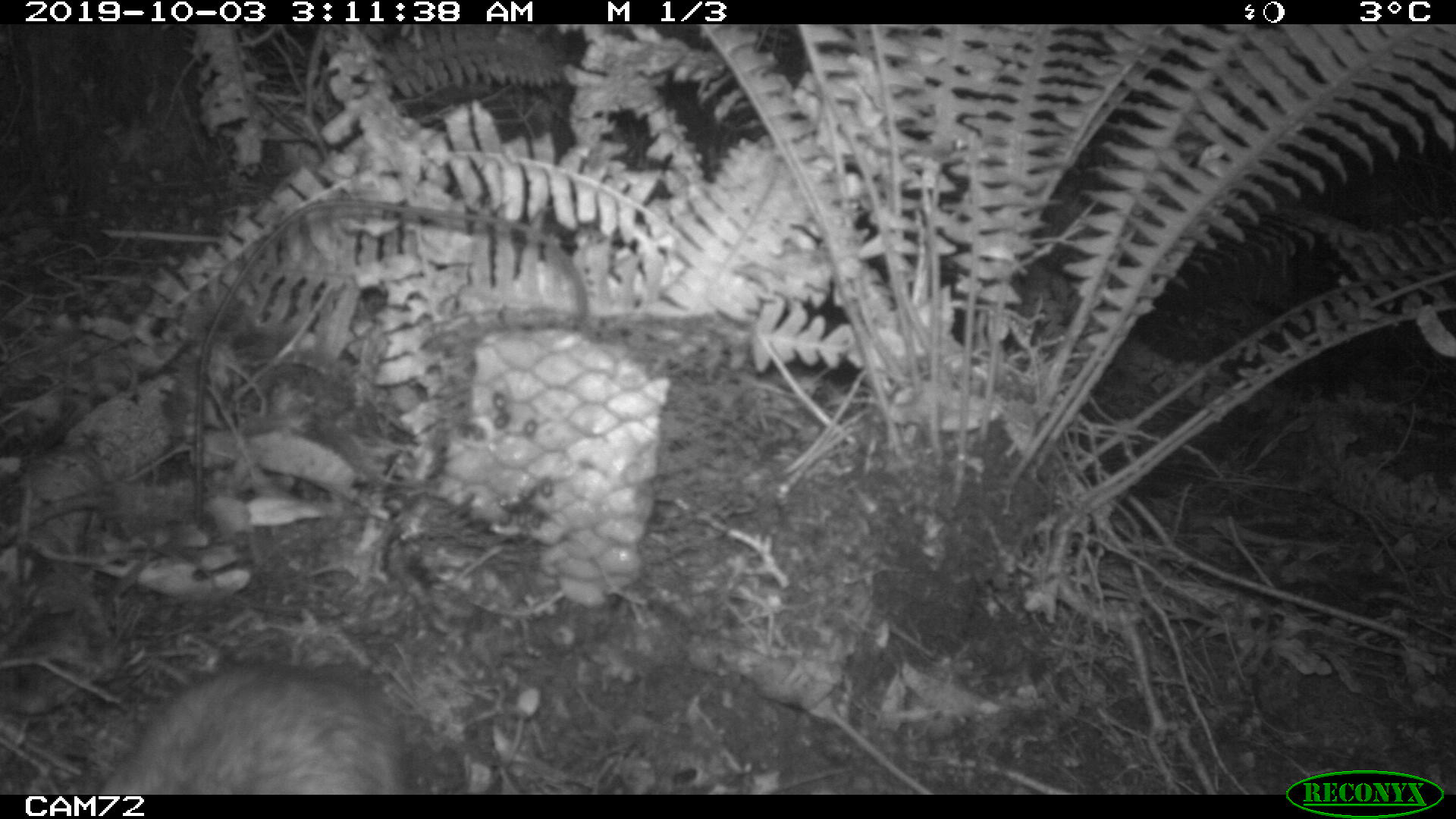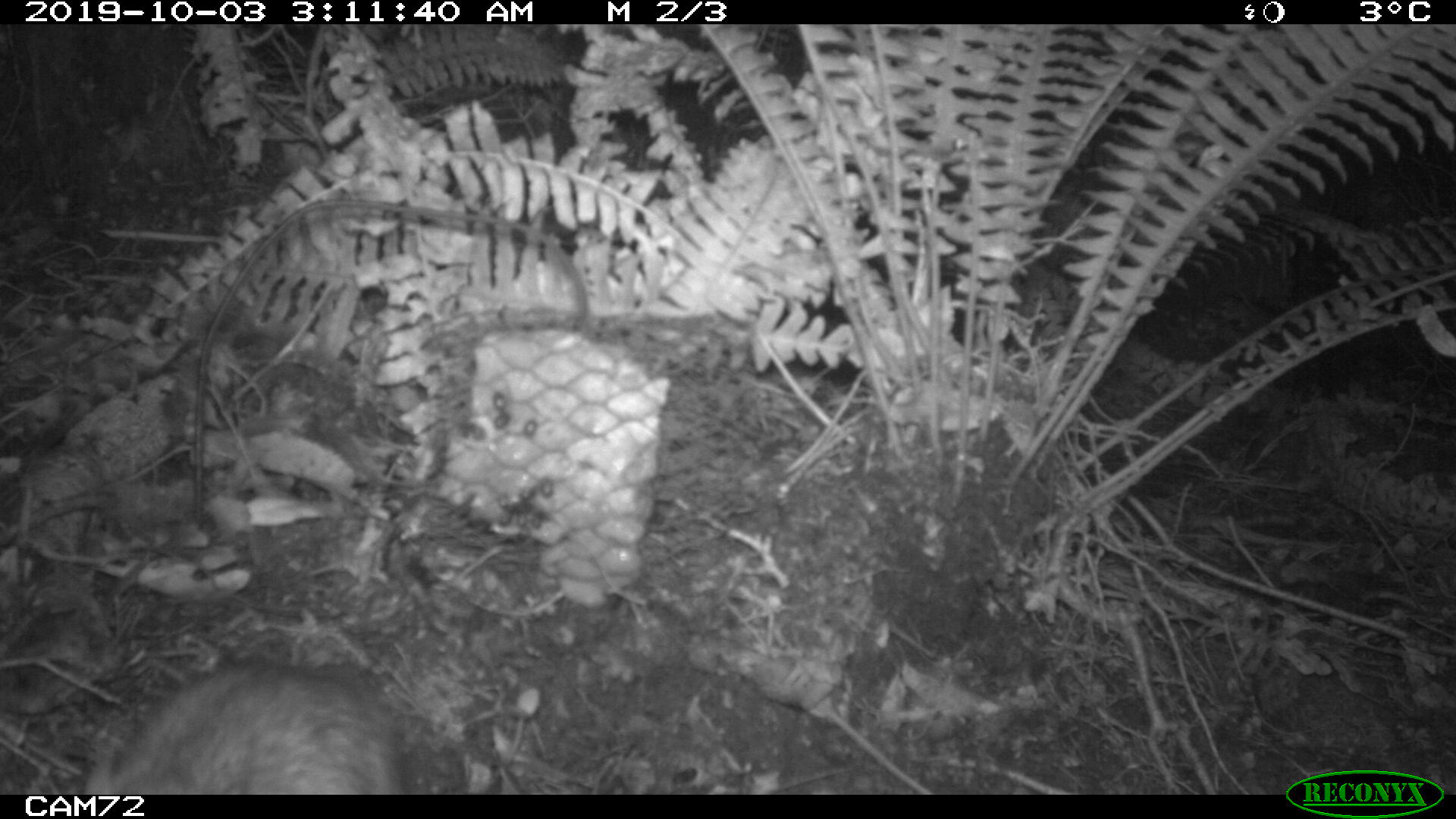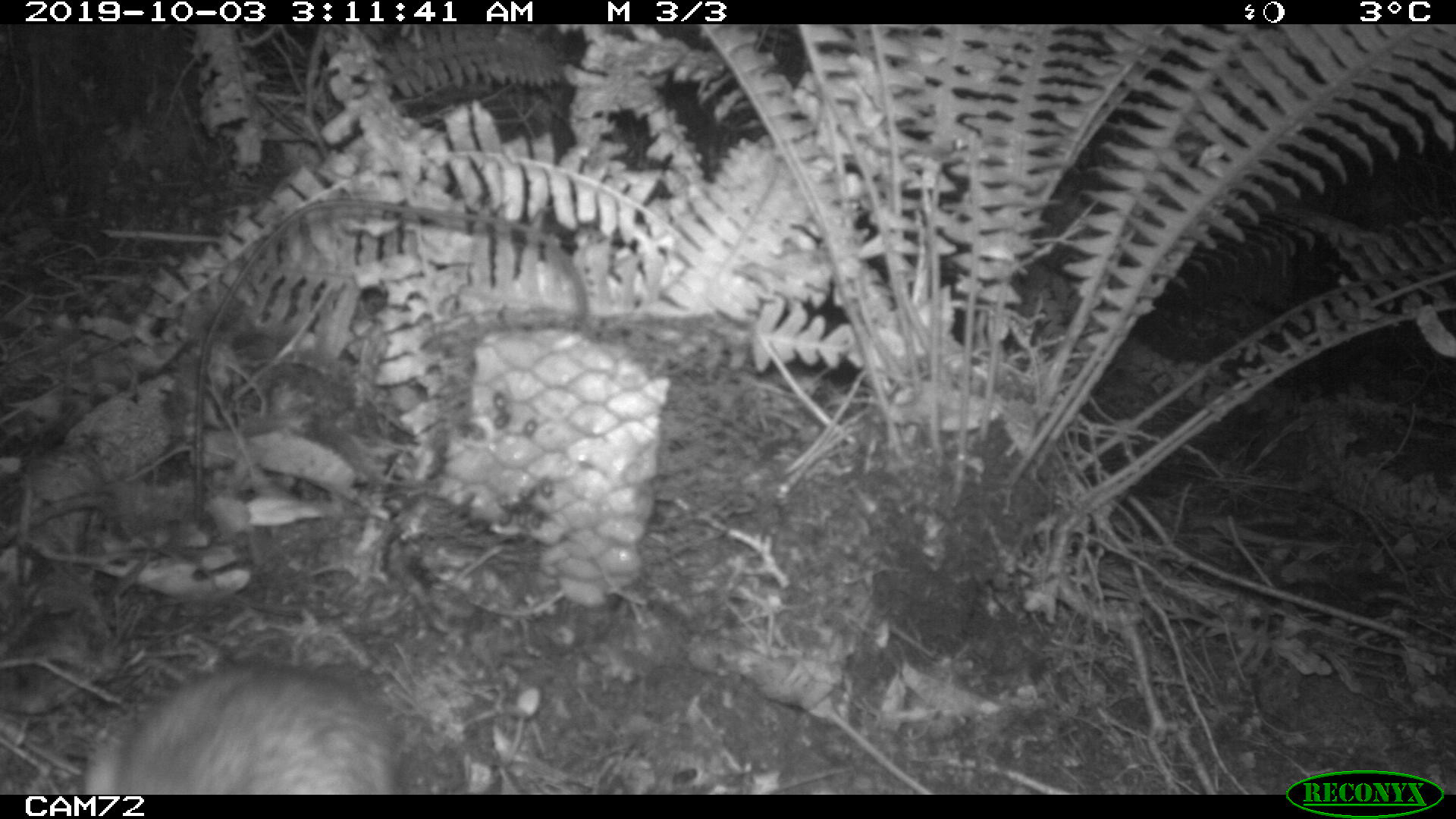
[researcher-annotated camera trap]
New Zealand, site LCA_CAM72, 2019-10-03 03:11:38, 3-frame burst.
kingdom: Animalia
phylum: Chordata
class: Mammalia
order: Rodentia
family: Muridae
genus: Rattus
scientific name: Rattus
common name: rat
Rat (Rattus).